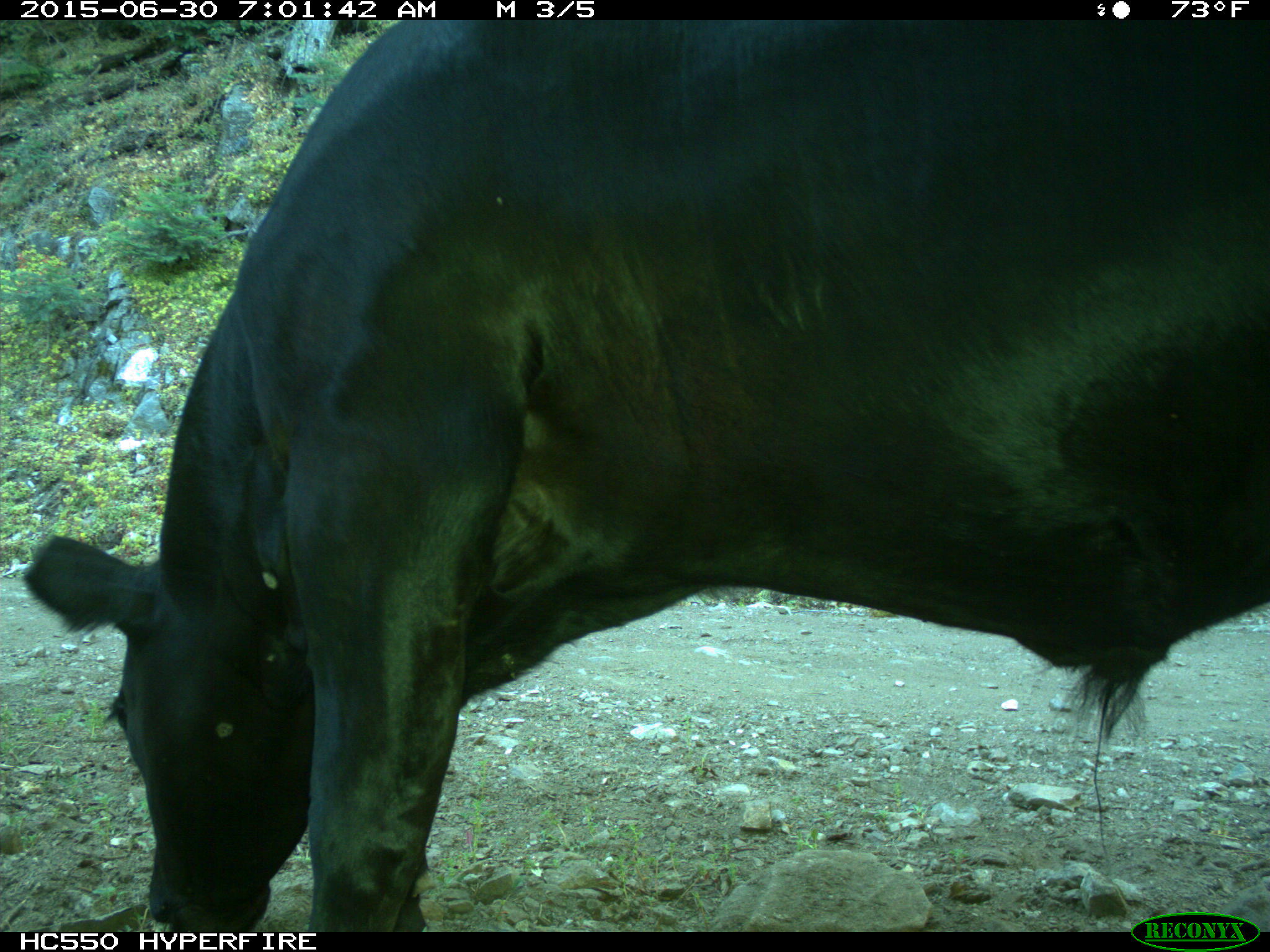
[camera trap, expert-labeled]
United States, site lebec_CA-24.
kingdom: Animalia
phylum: Chordata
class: Mammalia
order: Artiodactyla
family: Bovidae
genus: Bos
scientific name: Bos taurus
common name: domestic cow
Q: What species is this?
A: Bos taurus (domestic cow).